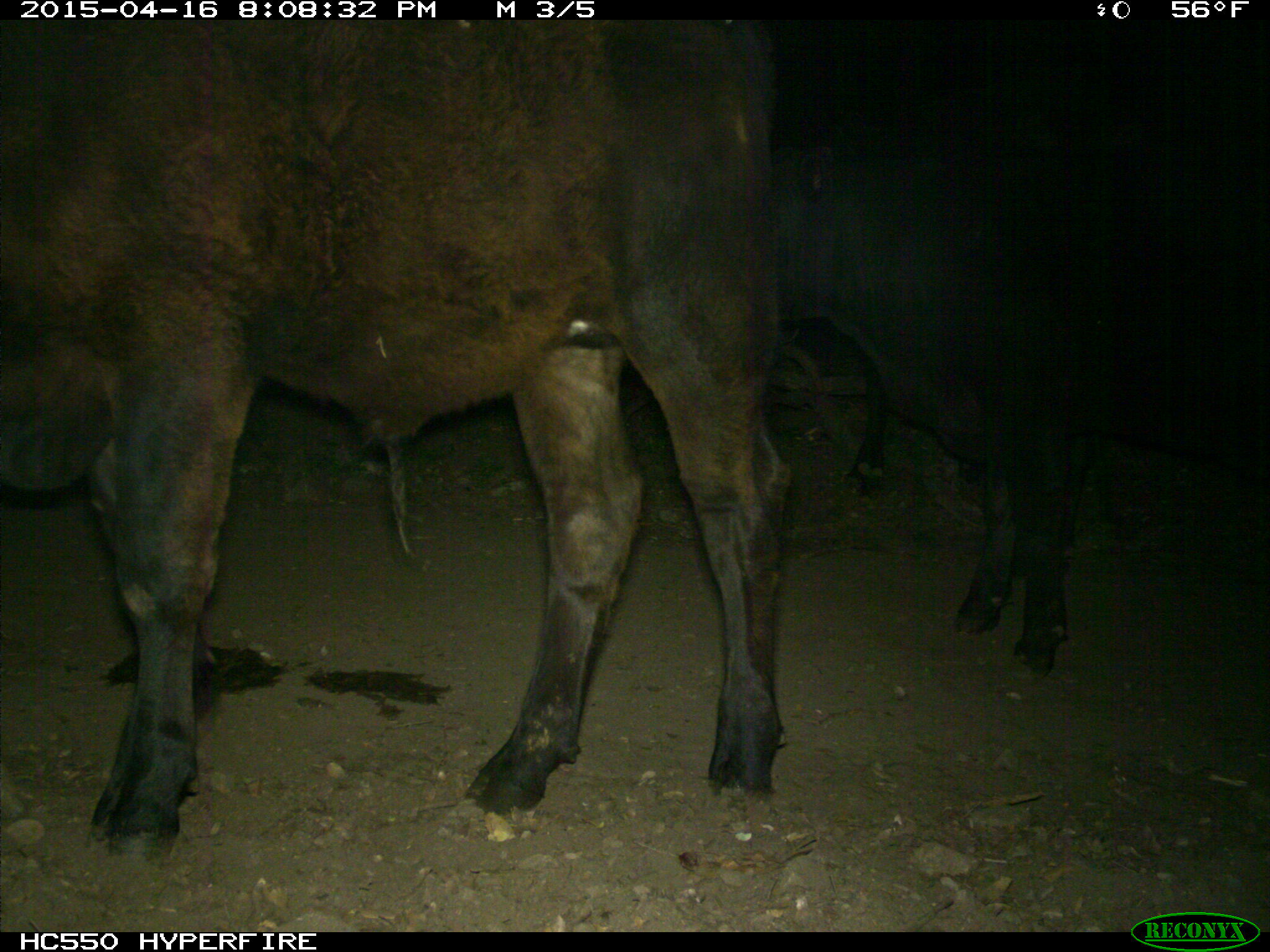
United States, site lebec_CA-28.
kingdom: Animalia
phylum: Chordata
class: Mammalia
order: Artiodactyla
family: Bovidae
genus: Bos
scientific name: Bos taurus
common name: domestic cow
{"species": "Bos taurus (domestic cow)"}